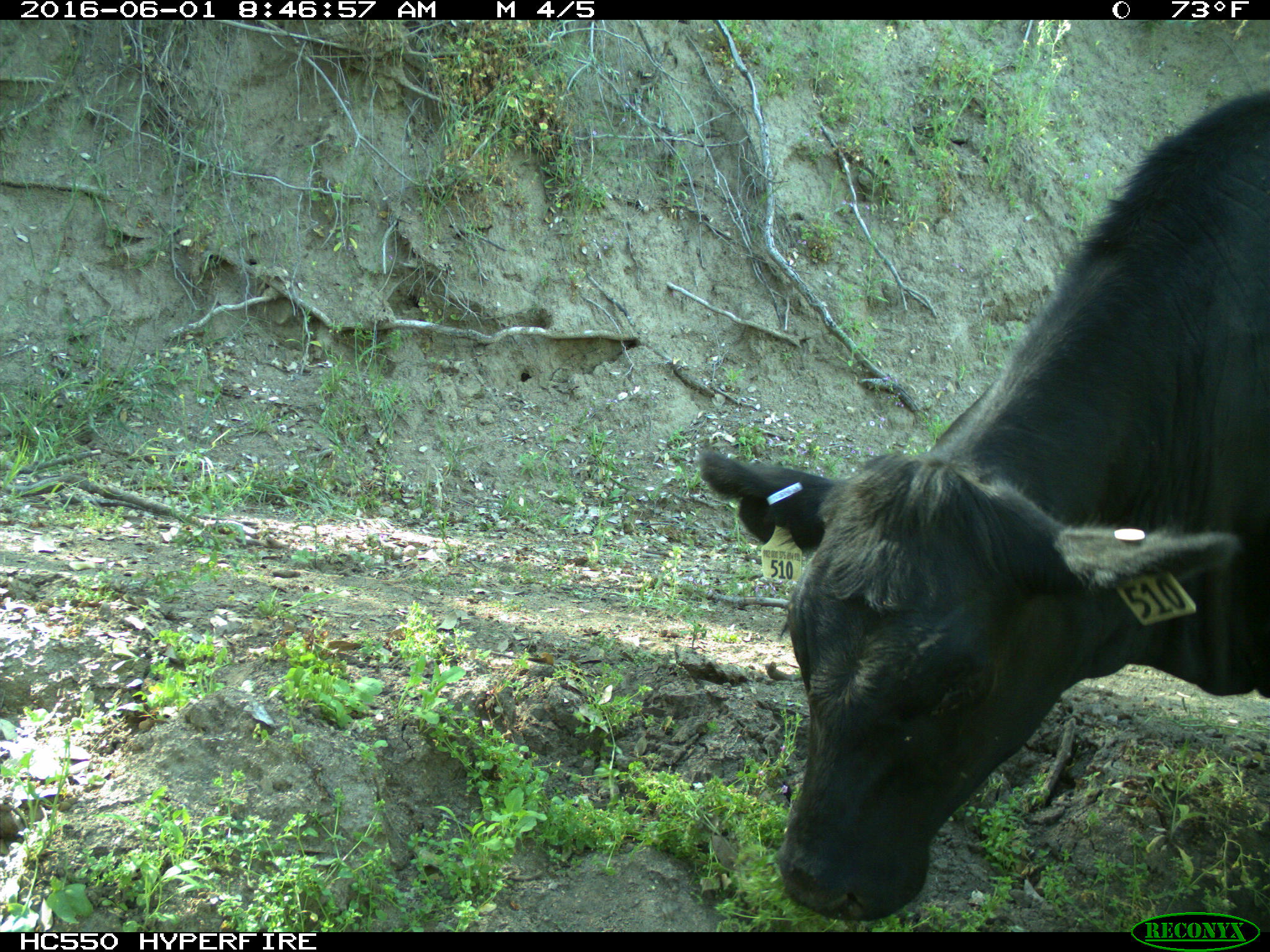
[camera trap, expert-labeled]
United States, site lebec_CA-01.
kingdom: Animalia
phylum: Chordata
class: Mammalia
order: Artiodactyla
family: Bovidae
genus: Bos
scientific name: Bos taurus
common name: domestic cow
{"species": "Bos taurus (domestic cow)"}